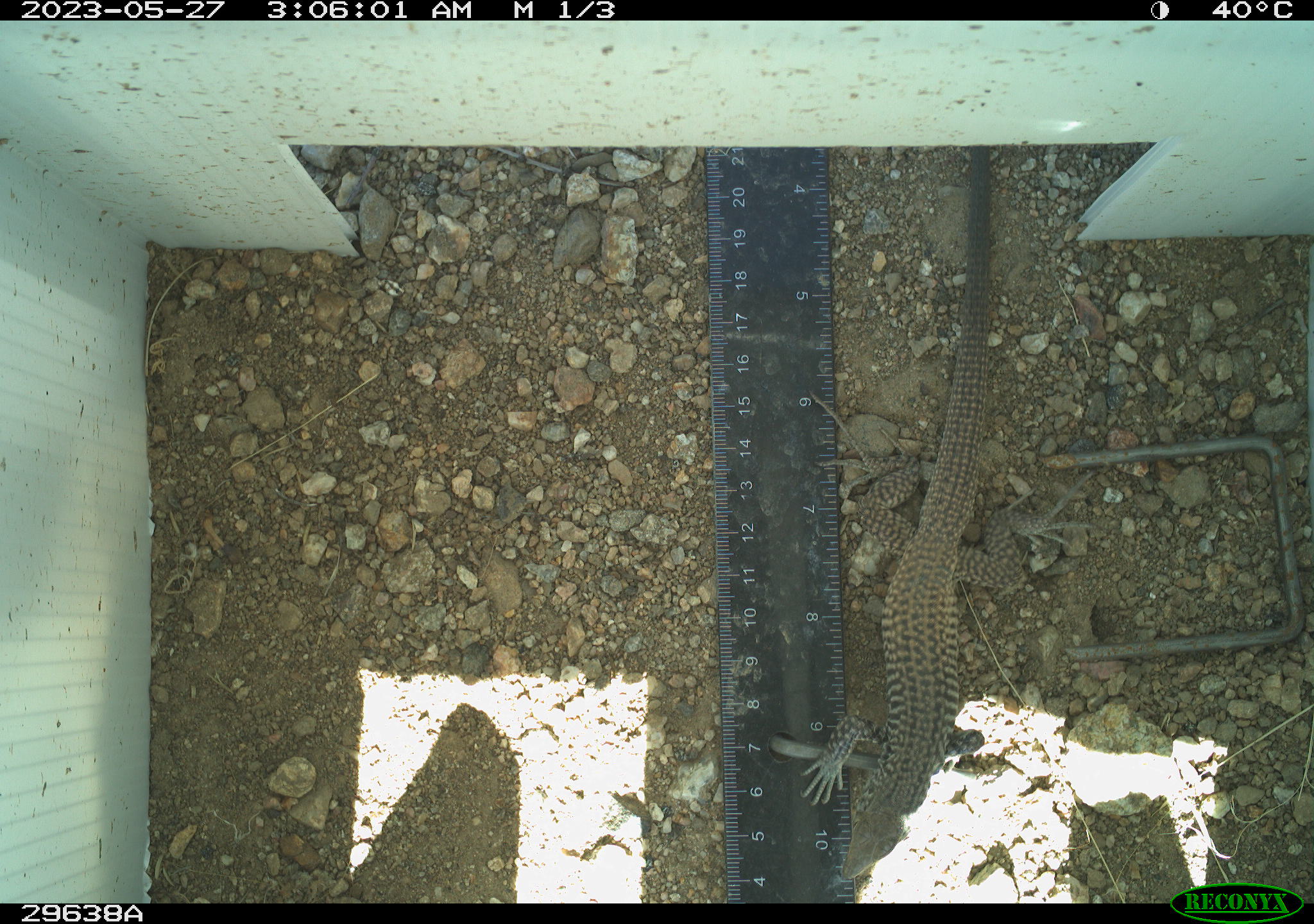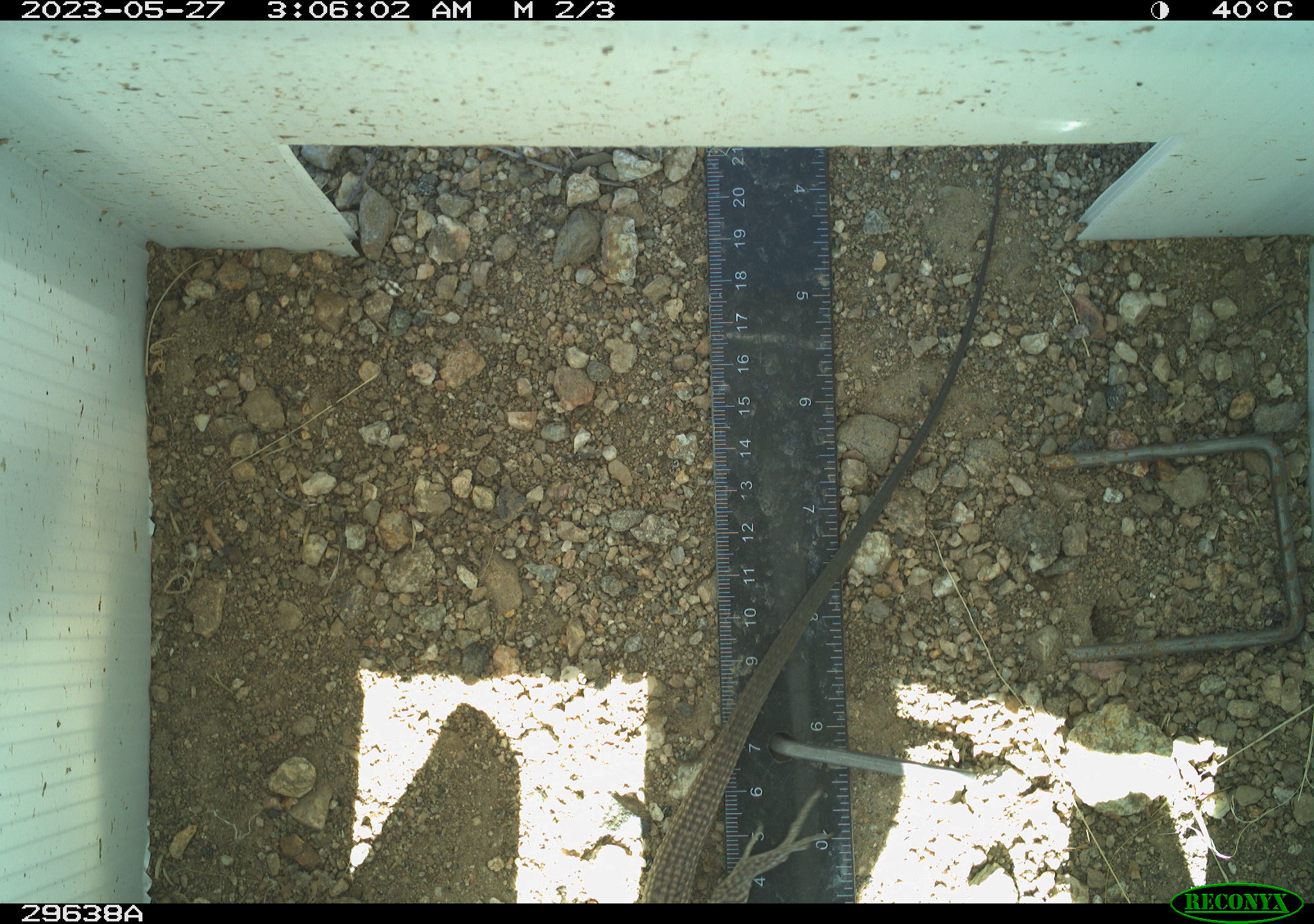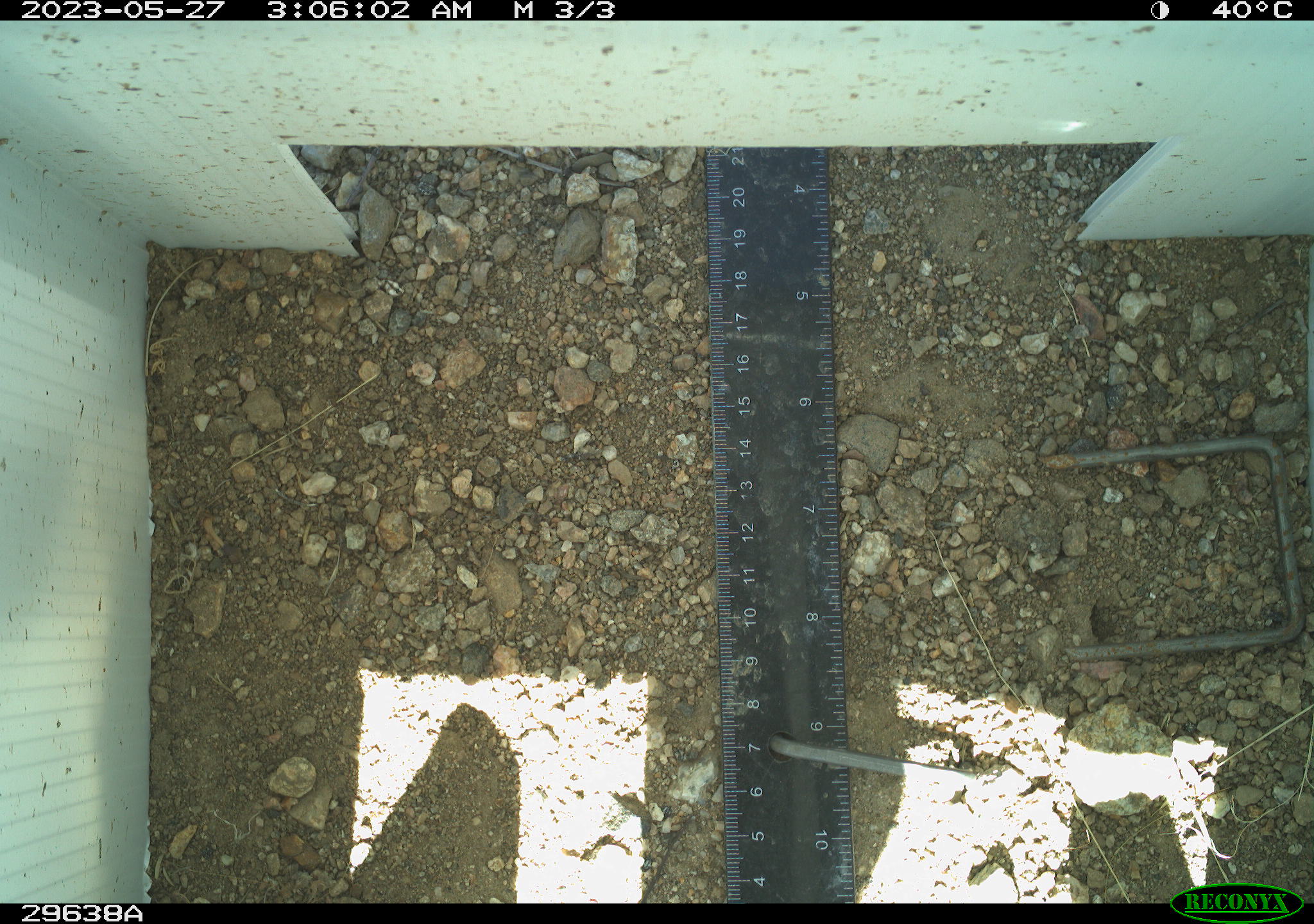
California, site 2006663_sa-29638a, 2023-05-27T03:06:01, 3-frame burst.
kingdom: Animalia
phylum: Chordata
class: Reptilia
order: Squamata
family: Teiidae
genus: Aspidoscelis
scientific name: Aspidoscelis tigris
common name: western whiptail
Western whiptail (Aspidoscelis tigris).